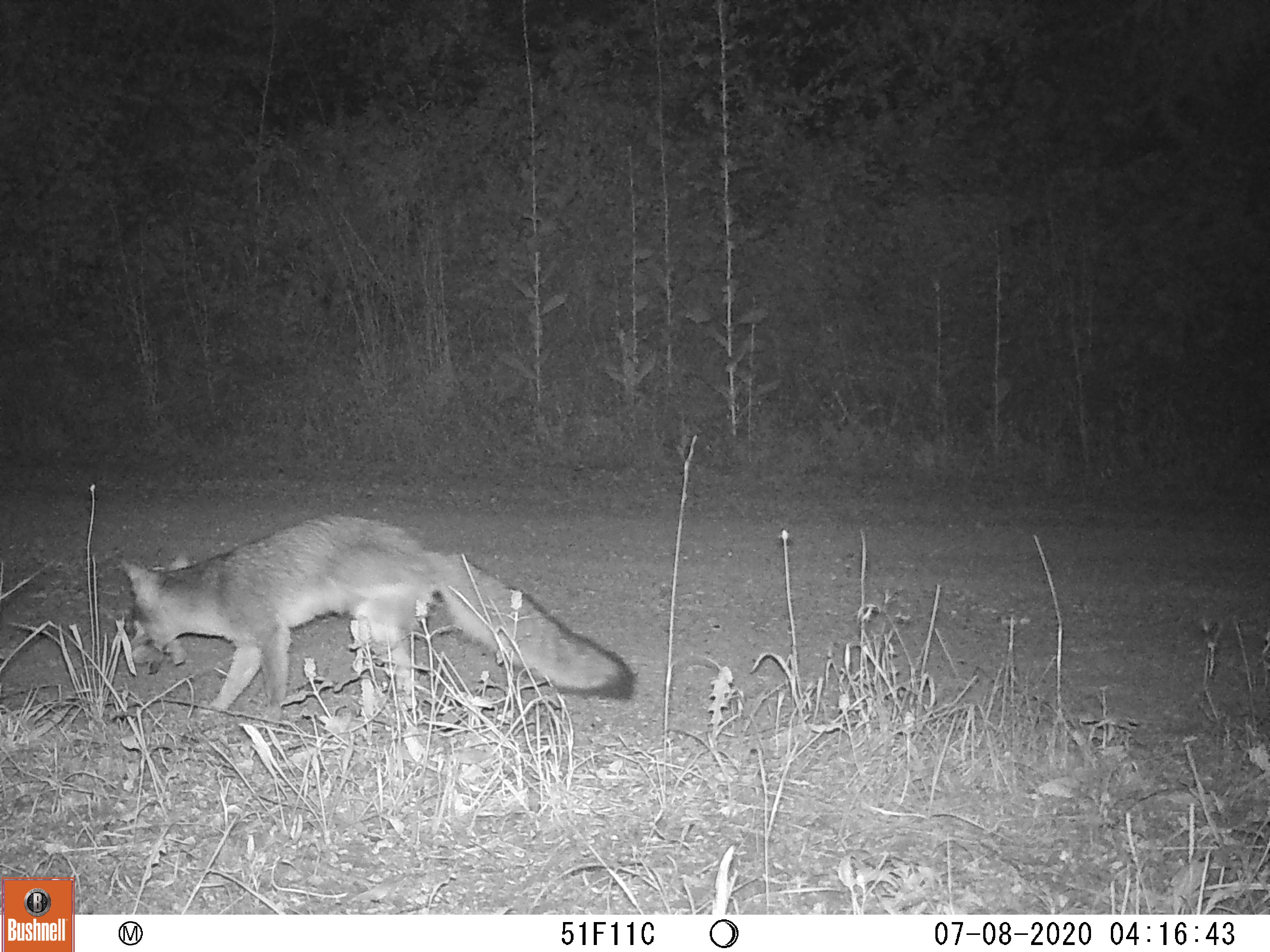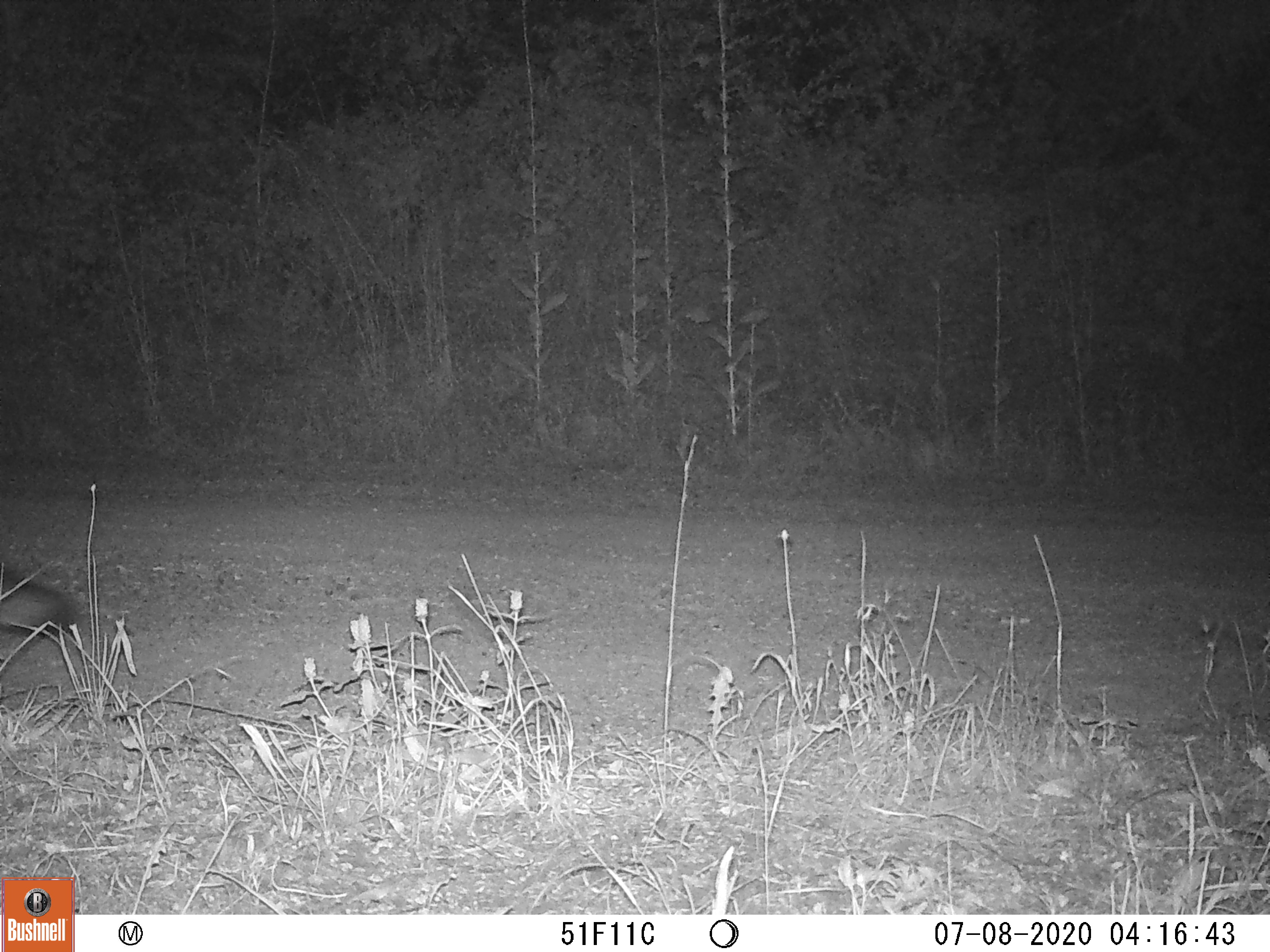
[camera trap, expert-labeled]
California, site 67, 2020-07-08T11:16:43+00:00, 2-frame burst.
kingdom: Animalia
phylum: Chordata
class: Mammalia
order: Carnivora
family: Canidae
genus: Urocyon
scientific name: Urocyon cinereoargenteus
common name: gray fox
Gray fox (Urocyon cinereoargenteus).